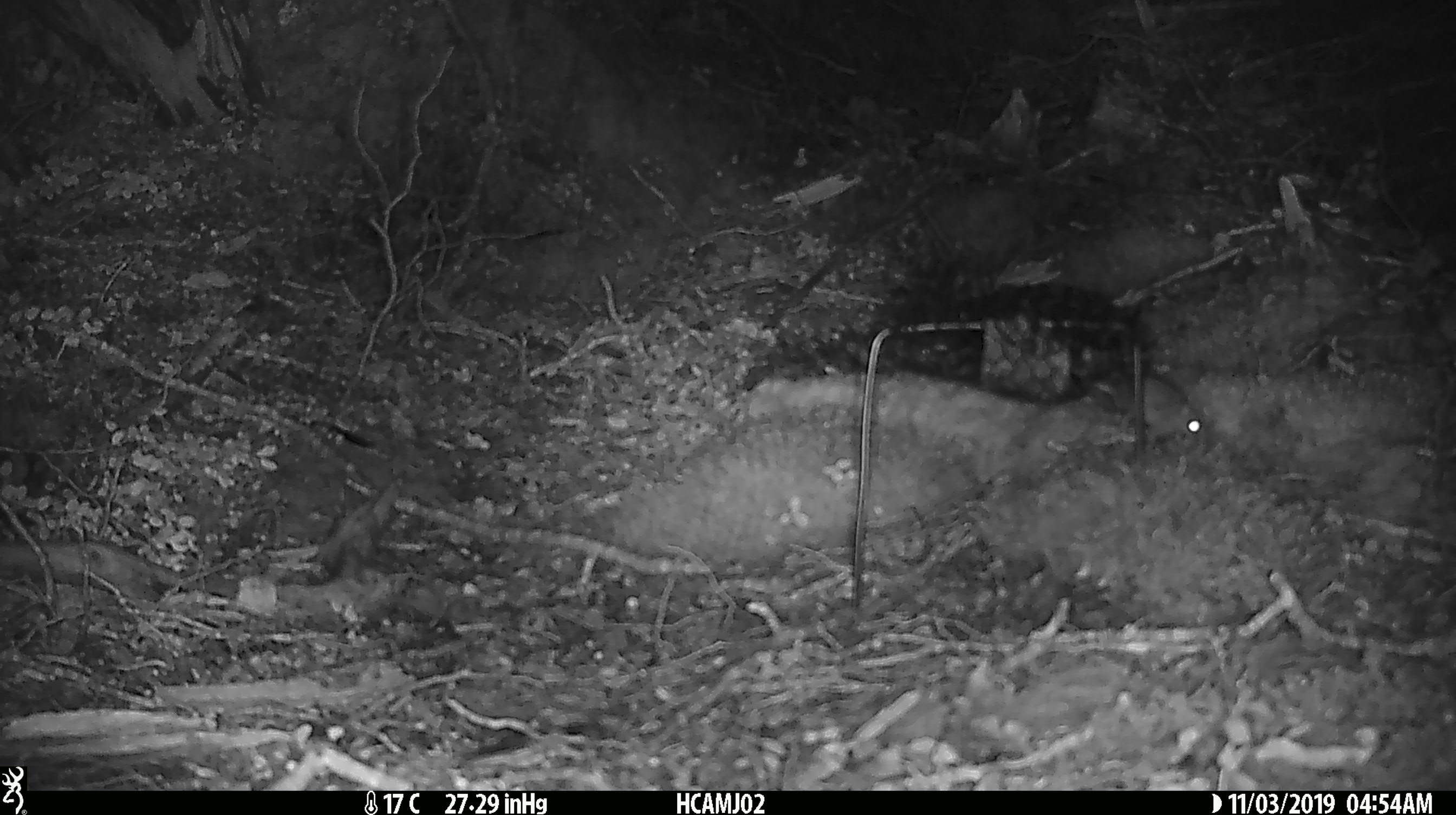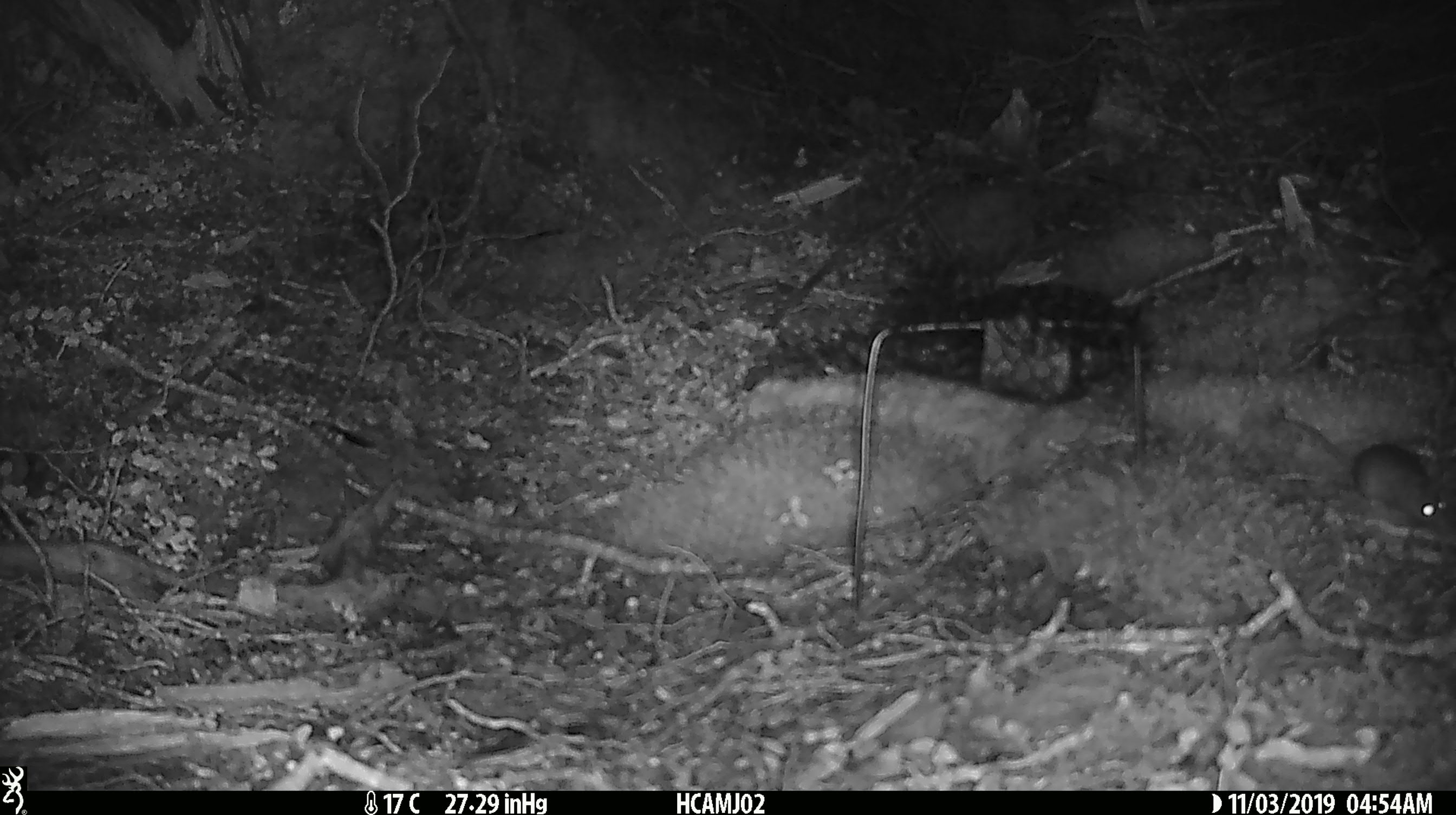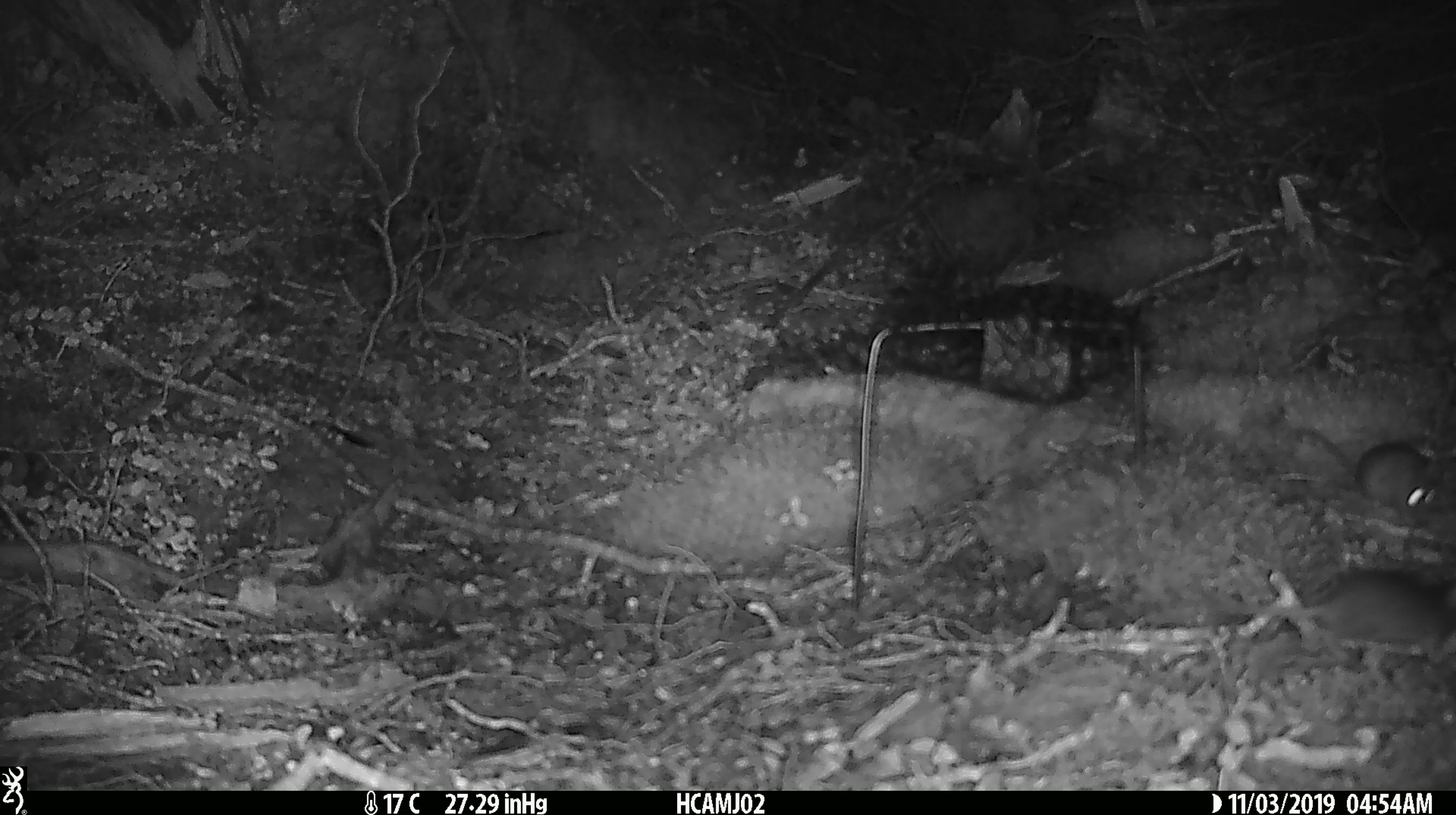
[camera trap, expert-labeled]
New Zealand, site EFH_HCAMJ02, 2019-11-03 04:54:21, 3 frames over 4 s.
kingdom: Animalia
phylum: Chordata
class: Mammalia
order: Rodentia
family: Muridae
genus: Mus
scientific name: Mus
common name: mouse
Mouse (Mus).